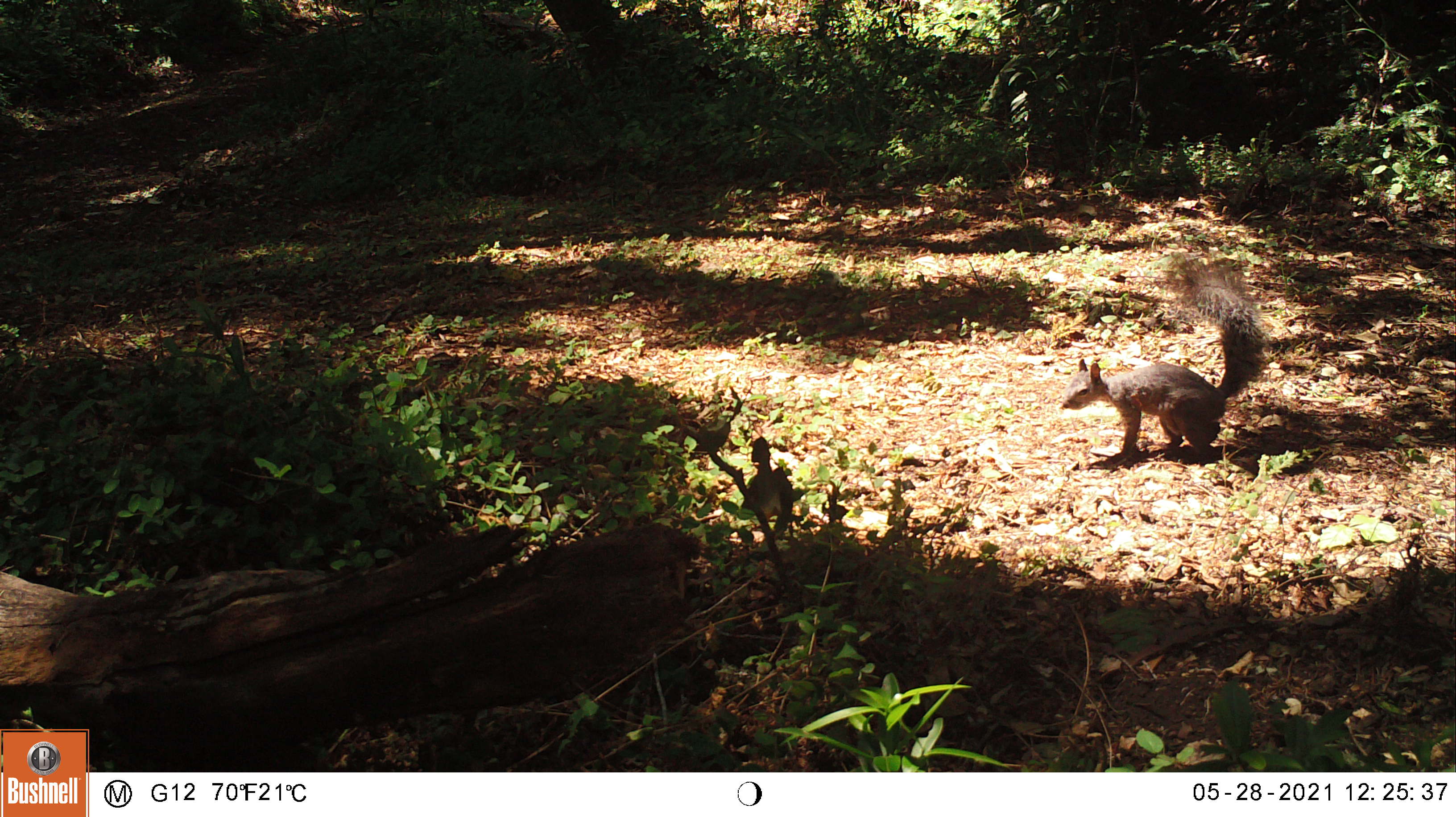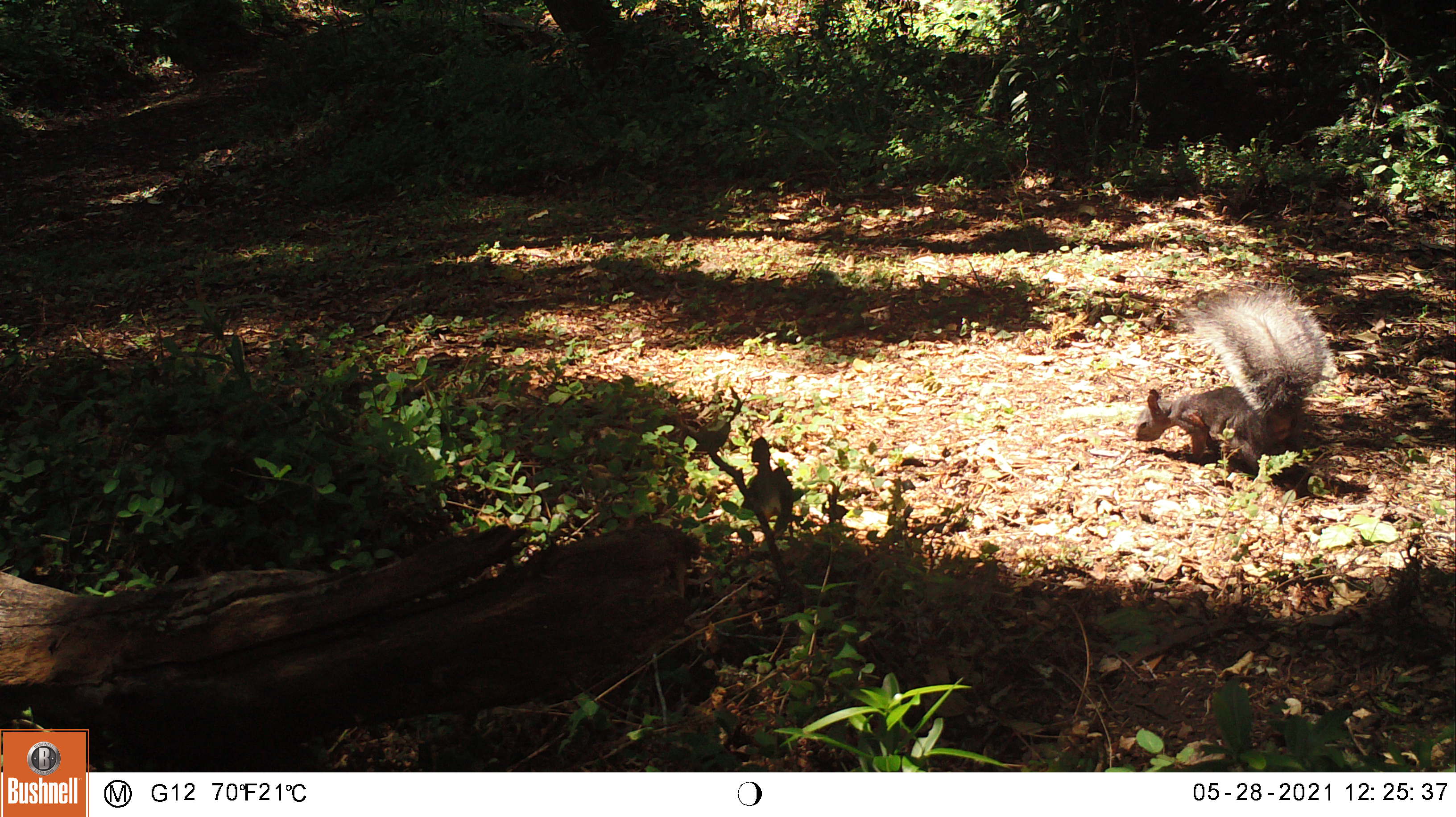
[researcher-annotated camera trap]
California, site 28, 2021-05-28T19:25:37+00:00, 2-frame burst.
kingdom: Animalia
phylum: Chordata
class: Mammalia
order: Rodentia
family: Sciuridae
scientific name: Sciuridae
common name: squirrel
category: unknown squirrel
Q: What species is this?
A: Unknown squirrel (squirrel) (Sciuridae).